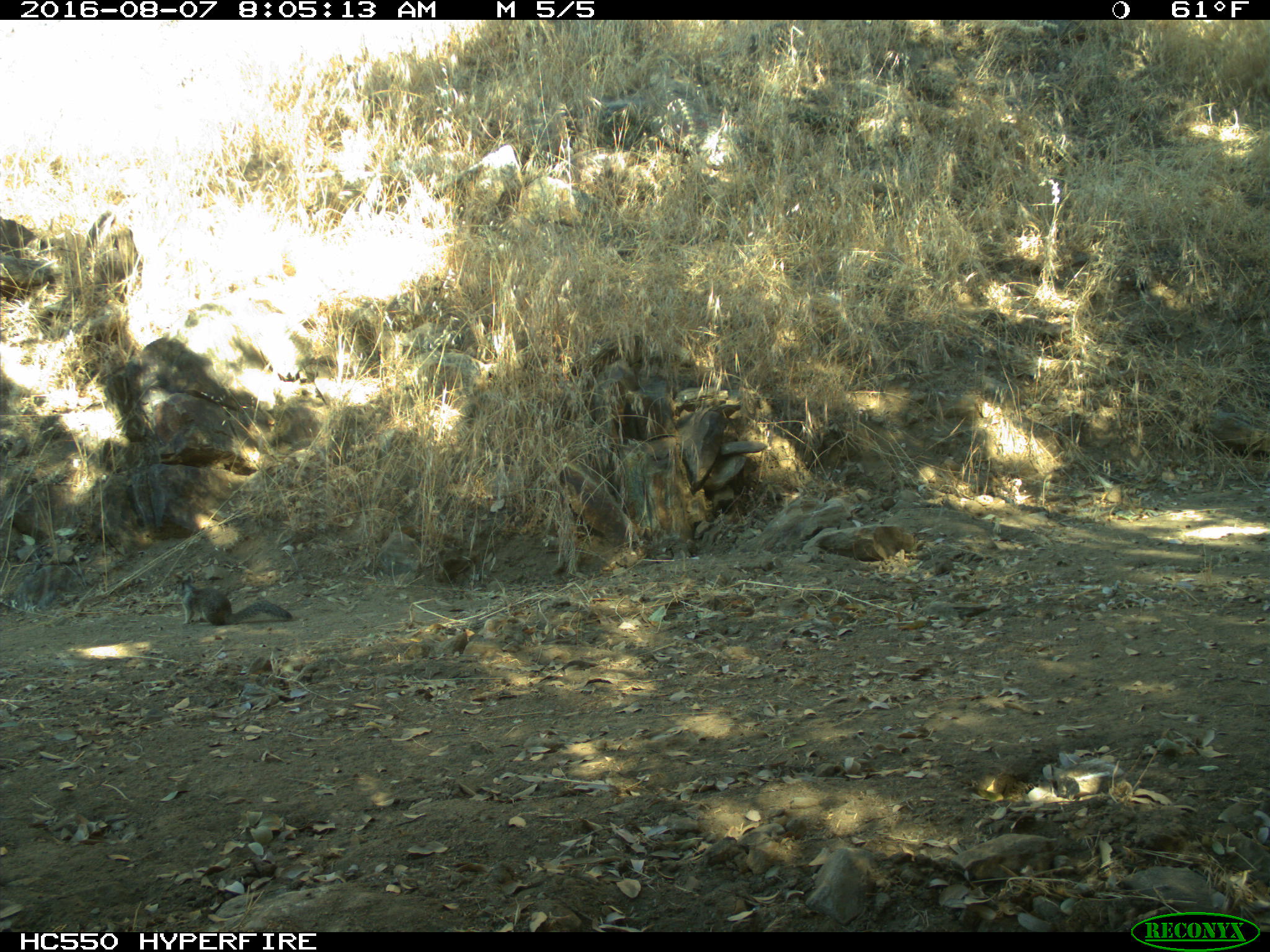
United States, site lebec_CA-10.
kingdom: Animalia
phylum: Chordata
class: Mammalia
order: Rodentia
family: Sciuridae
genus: Sciurus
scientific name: Sciurus carolinensis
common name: eastern gray squirrel